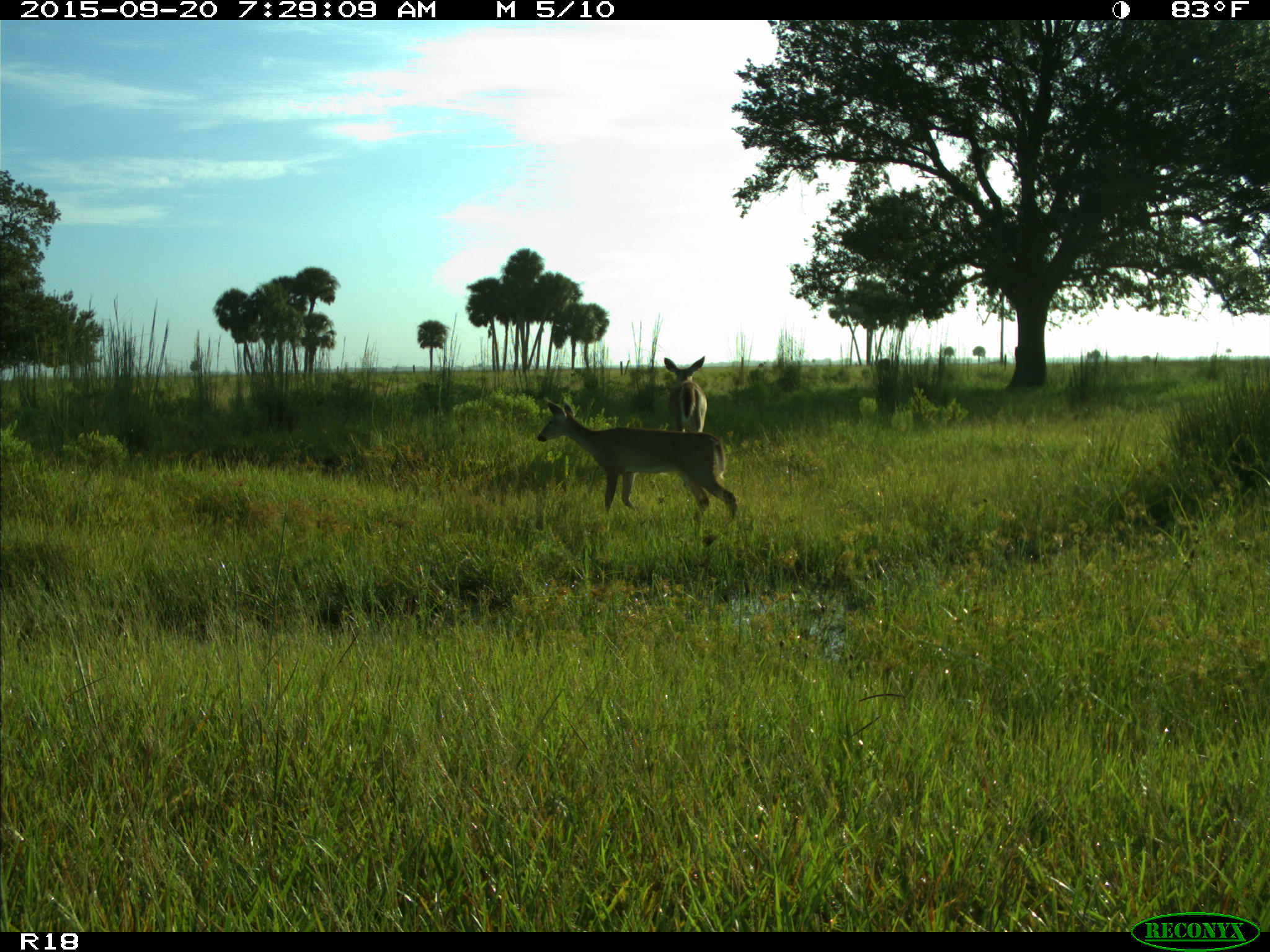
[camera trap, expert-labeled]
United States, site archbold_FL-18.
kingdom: Animalia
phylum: Chordata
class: Mammalia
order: Artiodactyla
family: Cervidae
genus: Odocoileus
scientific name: Odocoileus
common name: deer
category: unidentified deer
Unidentified deer (deer) (Odocoileus).